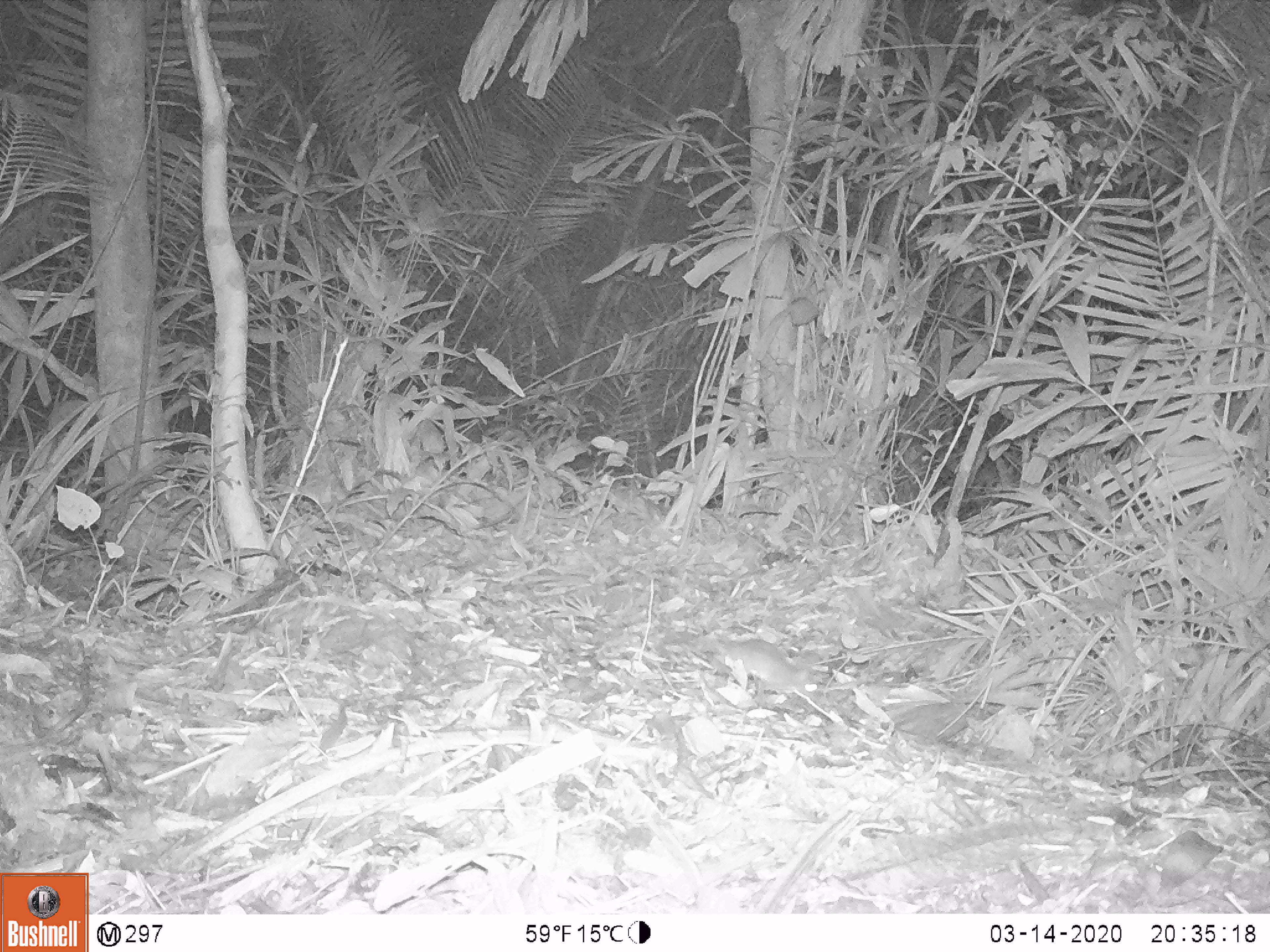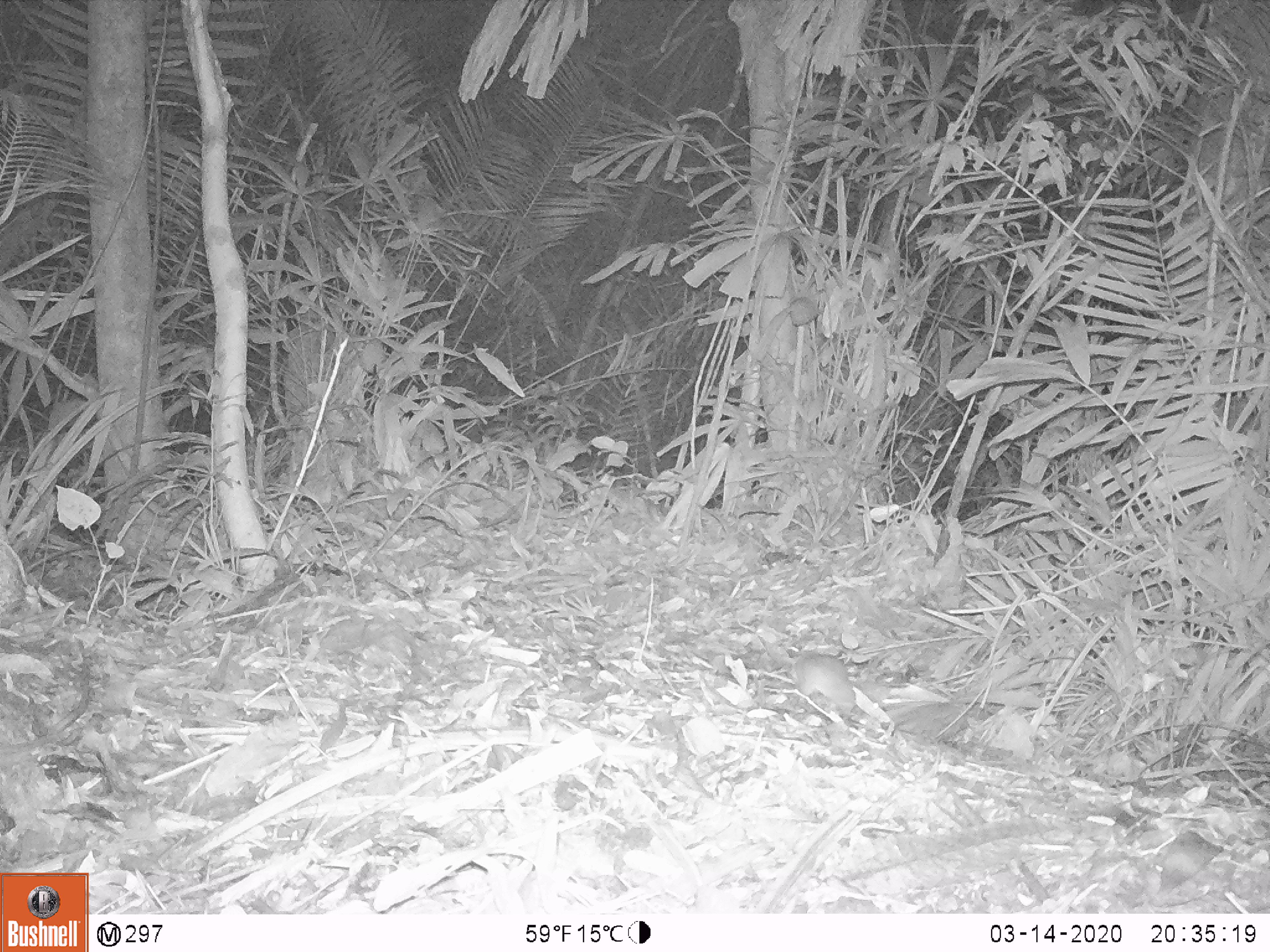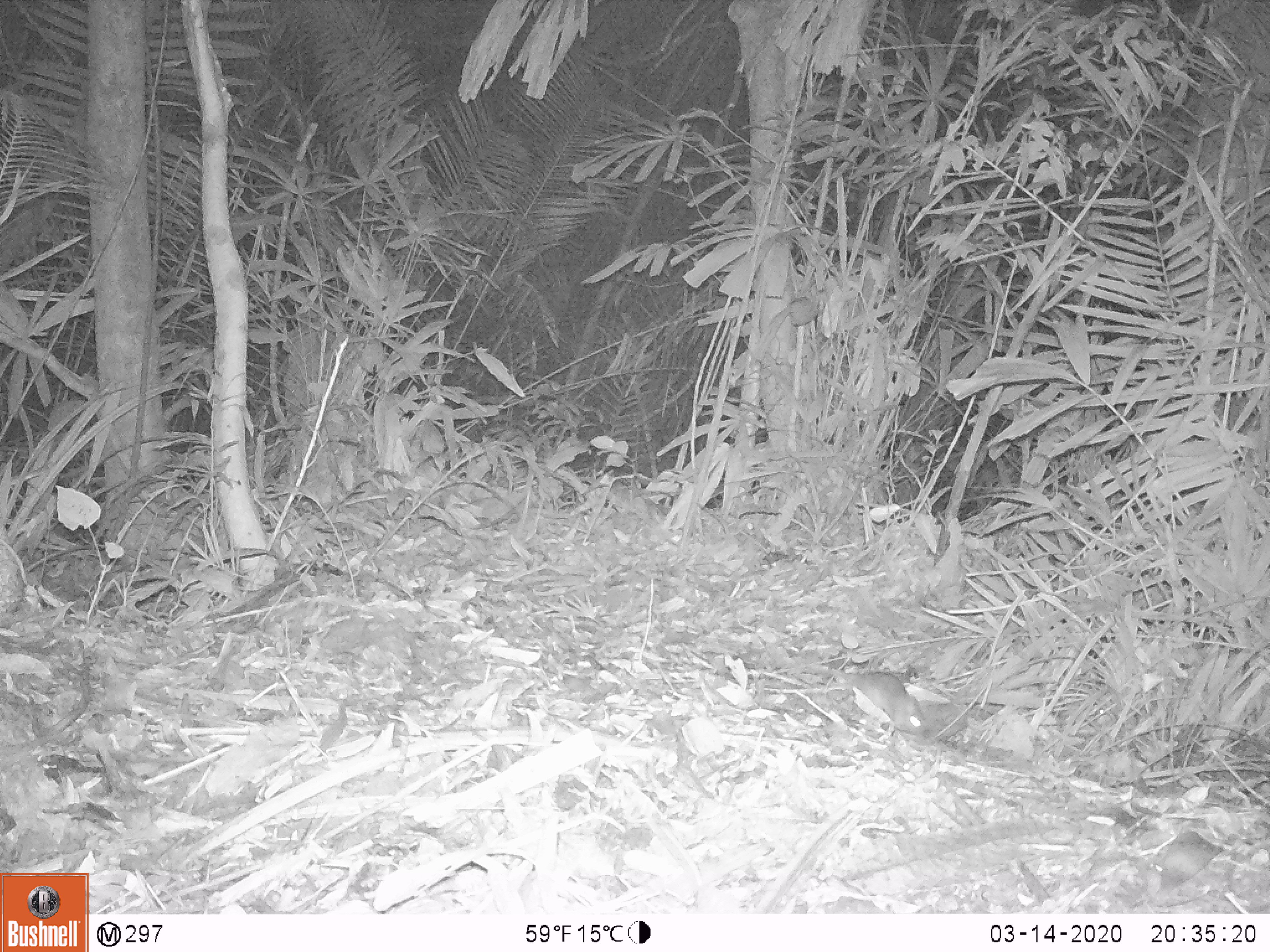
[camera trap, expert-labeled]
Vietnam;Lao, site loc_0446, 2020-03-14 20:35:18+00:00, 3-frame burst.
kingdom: Animalia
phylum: Chordata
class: Mammalia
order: Rodentia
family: Muridae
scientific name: Muridae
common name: old-world mice and rats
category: unidentified murid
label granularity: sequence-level